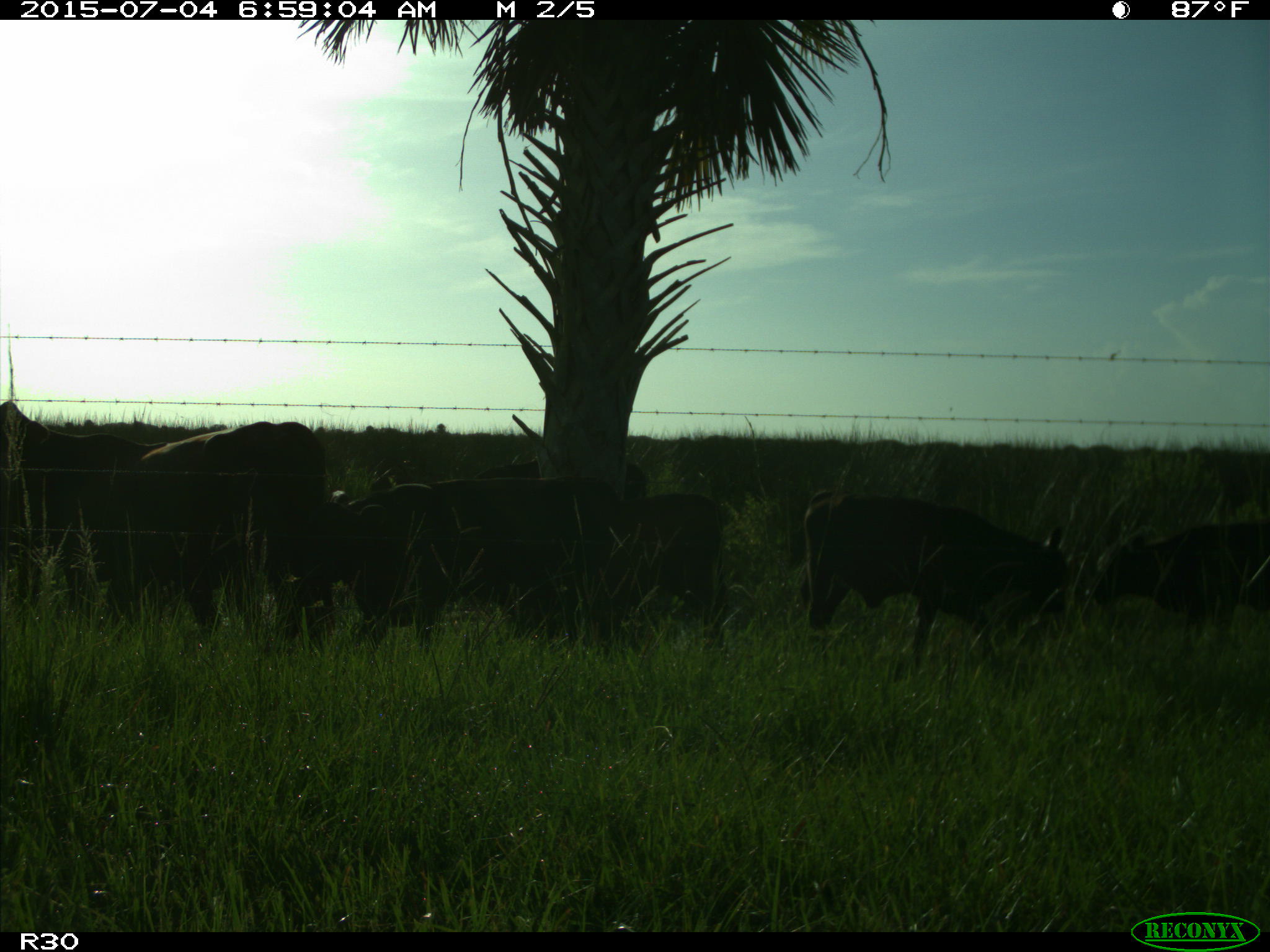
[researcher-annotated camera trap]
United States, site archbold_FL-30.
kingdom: Animalia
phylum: Chordata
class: Mammalia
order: Artiodactyla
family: Bovidae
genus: Bos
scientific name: Bos taurus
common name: domestic cow